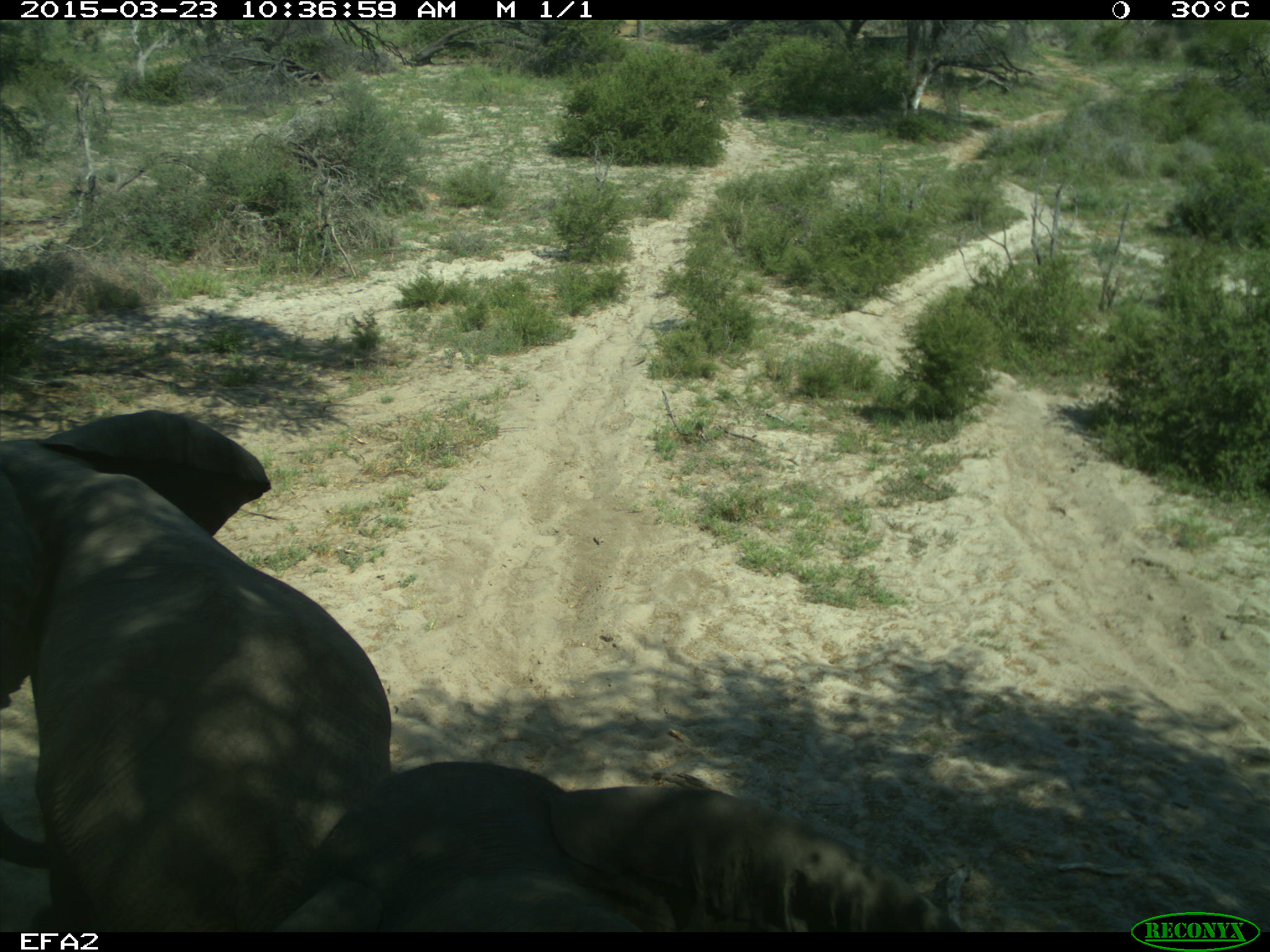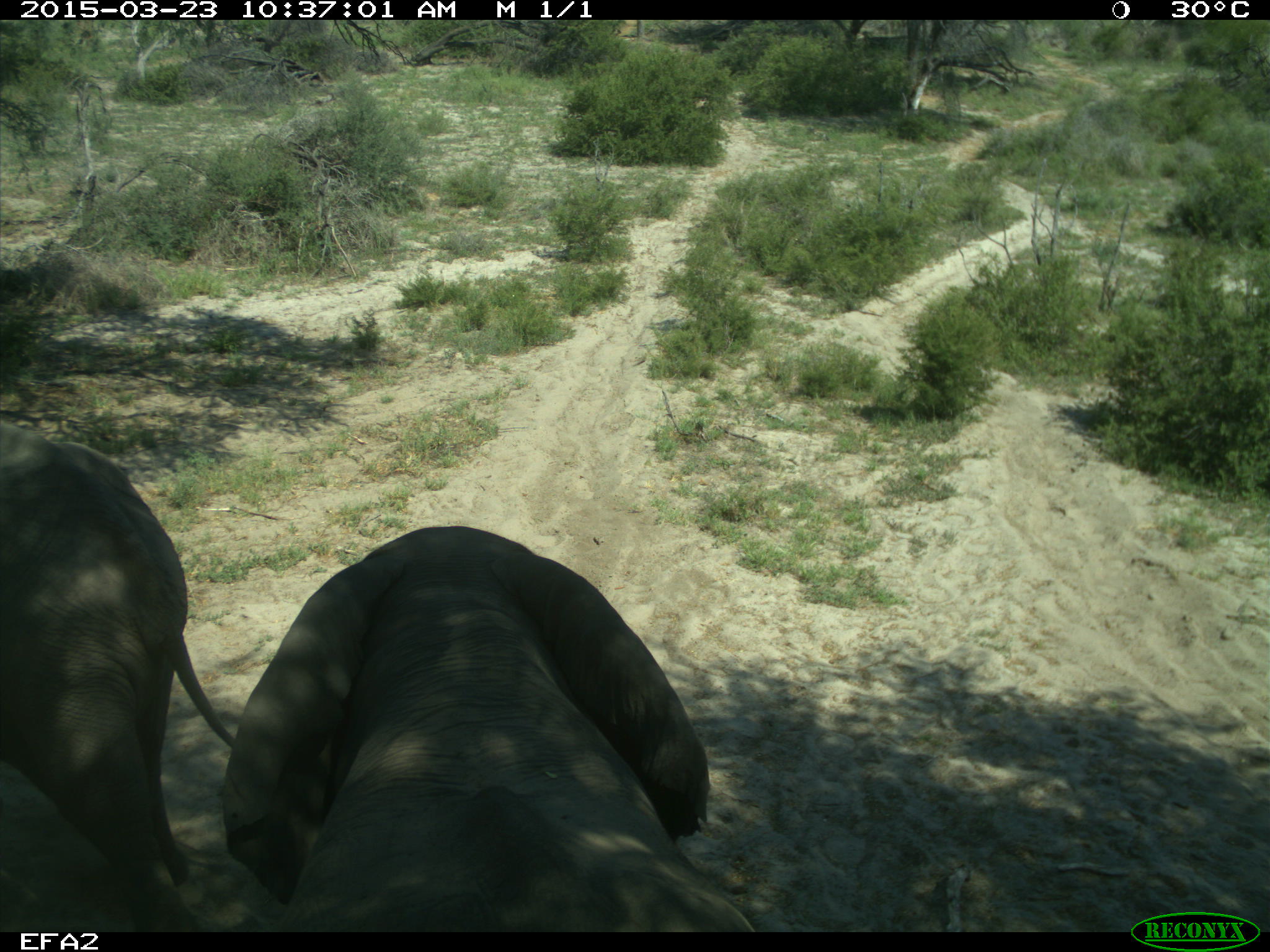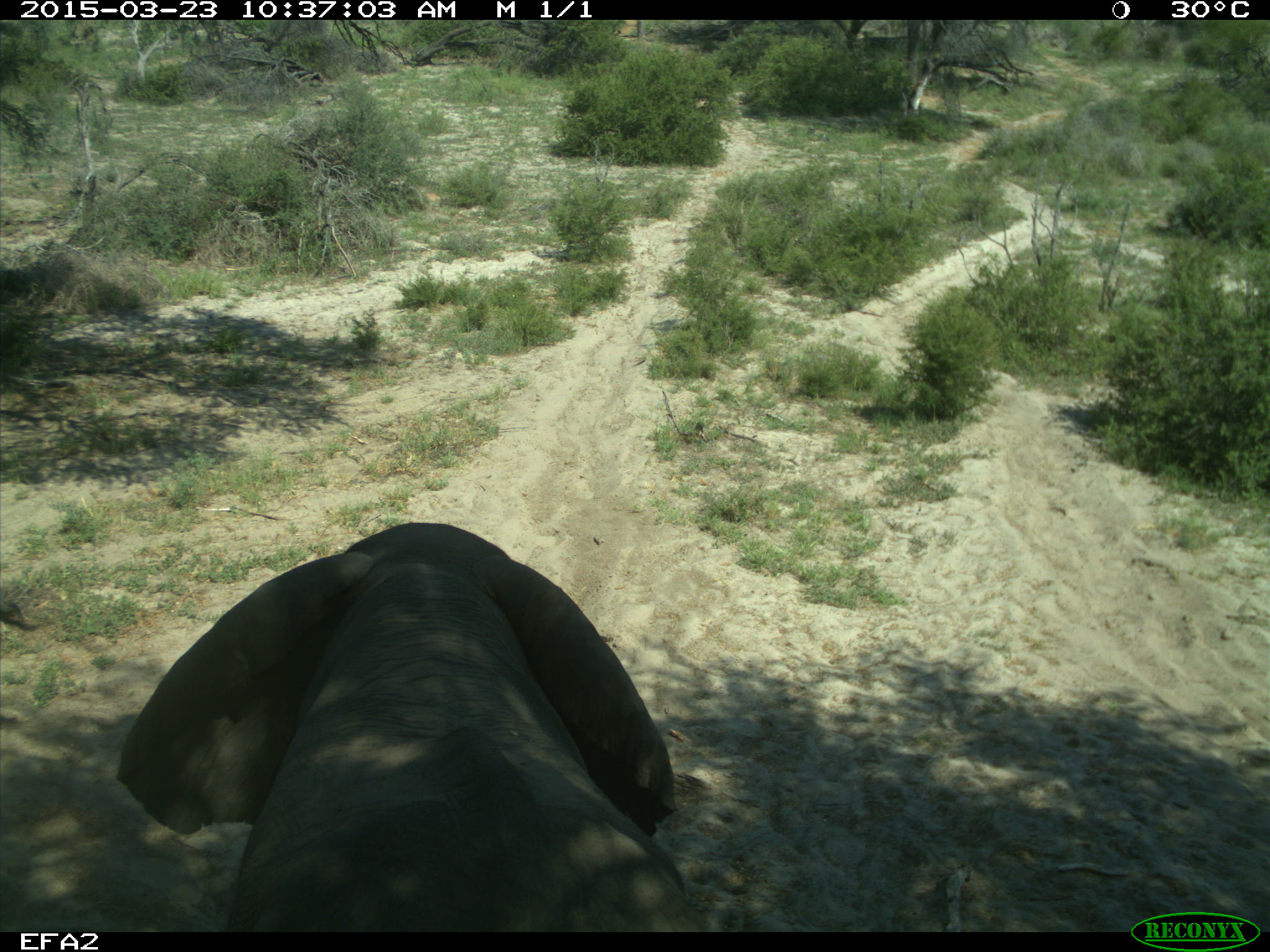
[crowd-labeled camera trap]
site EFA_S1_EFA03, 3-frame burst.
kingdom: Animalia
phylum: Chordata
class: Mammalia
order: Proboscidea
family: Elephantidae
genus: Loxodonta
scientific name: Loxodonta africana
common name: african bush elephant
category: elephant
Elephant (african bush elephant) (Loxodonta africana), count 2. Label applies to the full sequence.